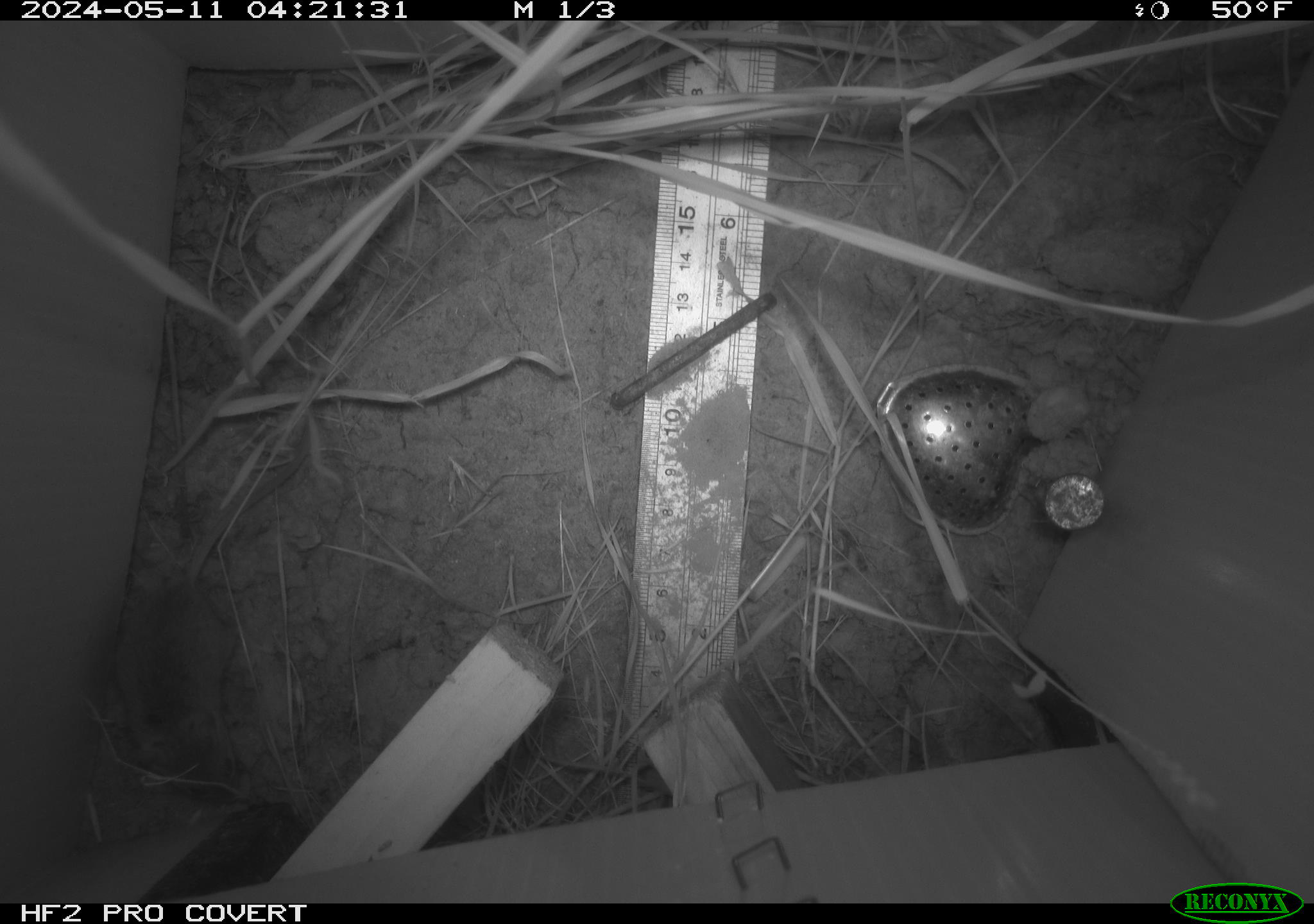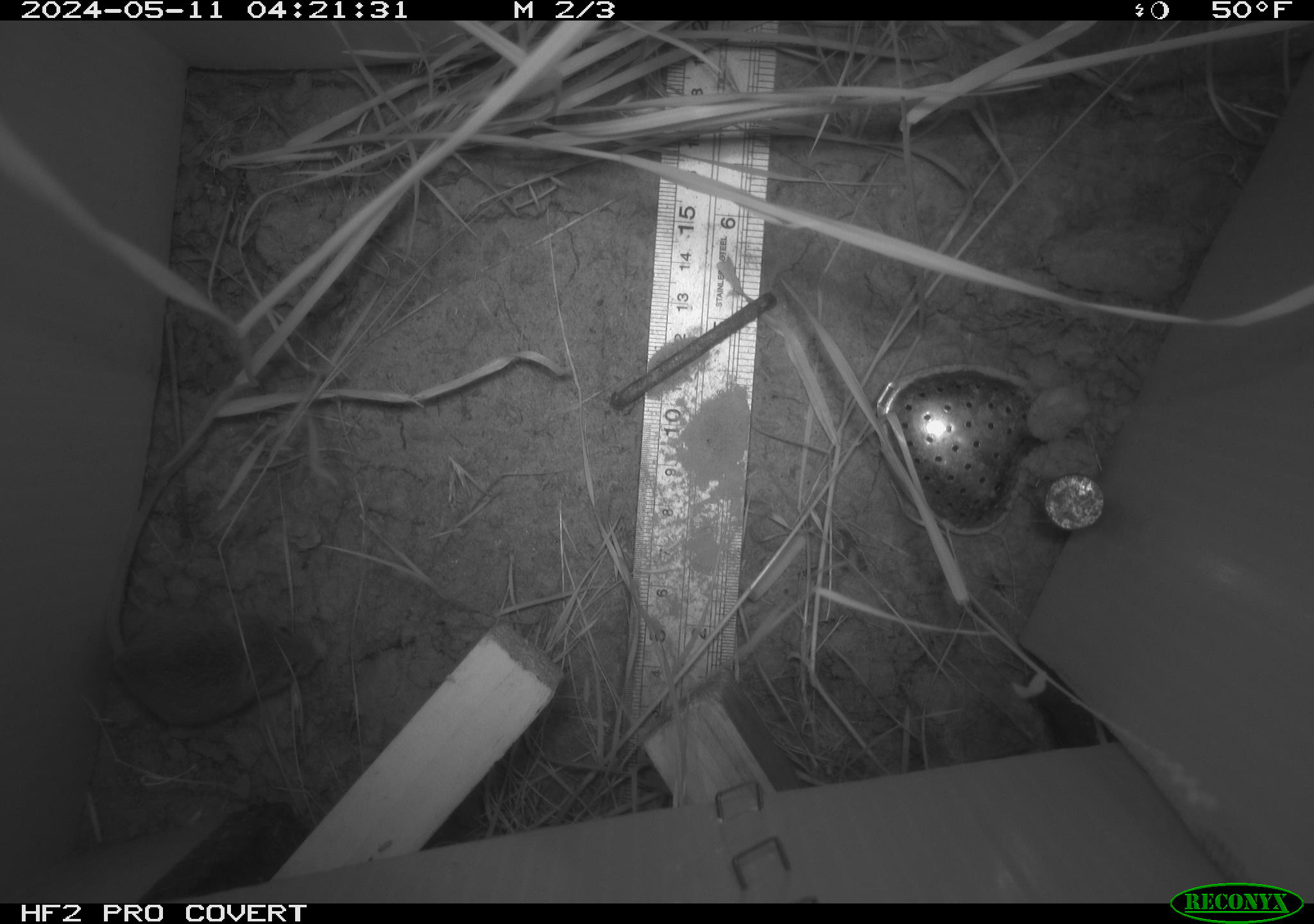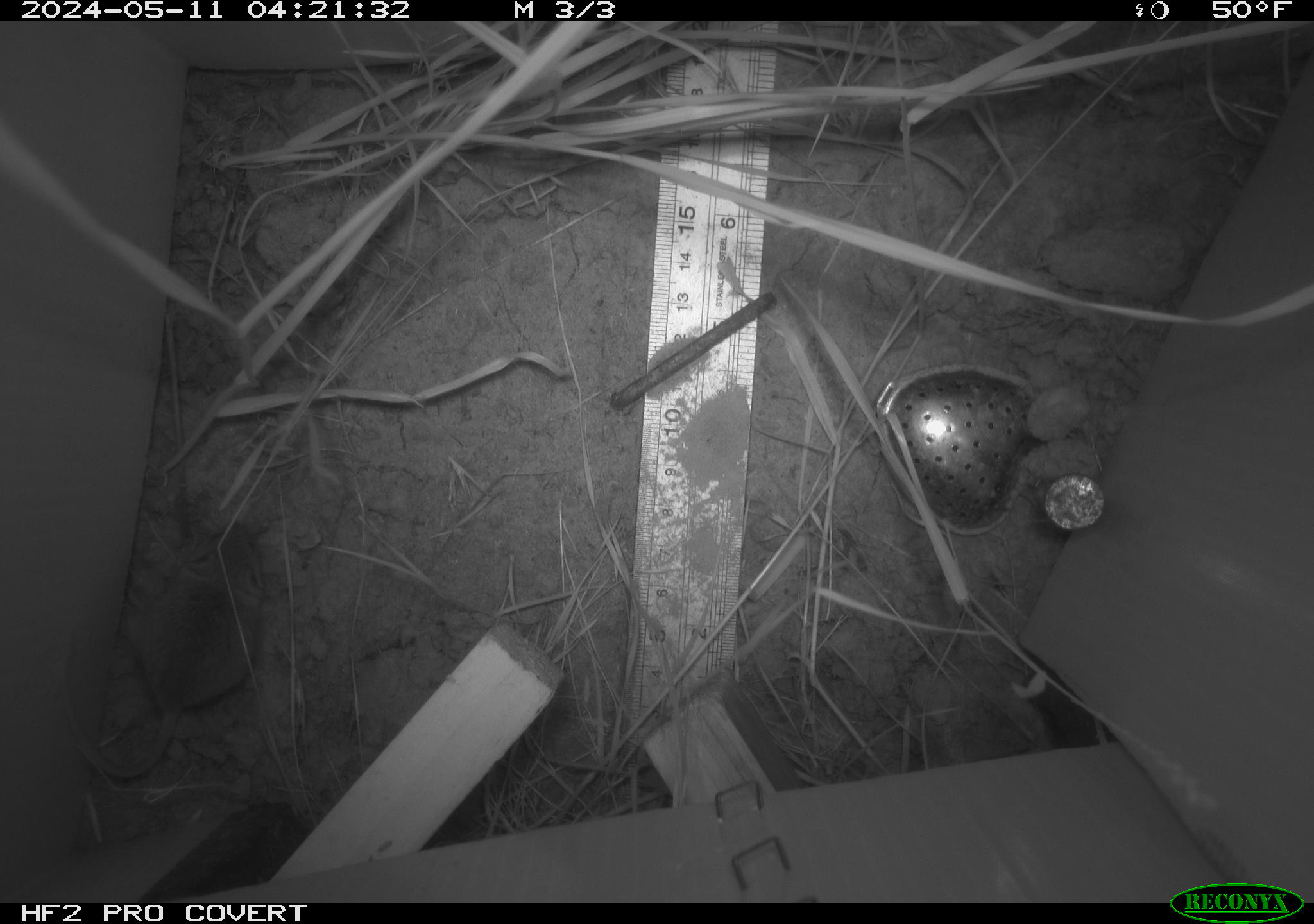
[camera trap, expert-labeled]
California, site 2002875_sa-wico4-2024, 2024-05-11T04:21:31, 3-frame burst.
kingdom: Animalia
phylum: Chordata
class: Mammalia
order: Rodentia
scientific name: Rodentia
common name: mouse species